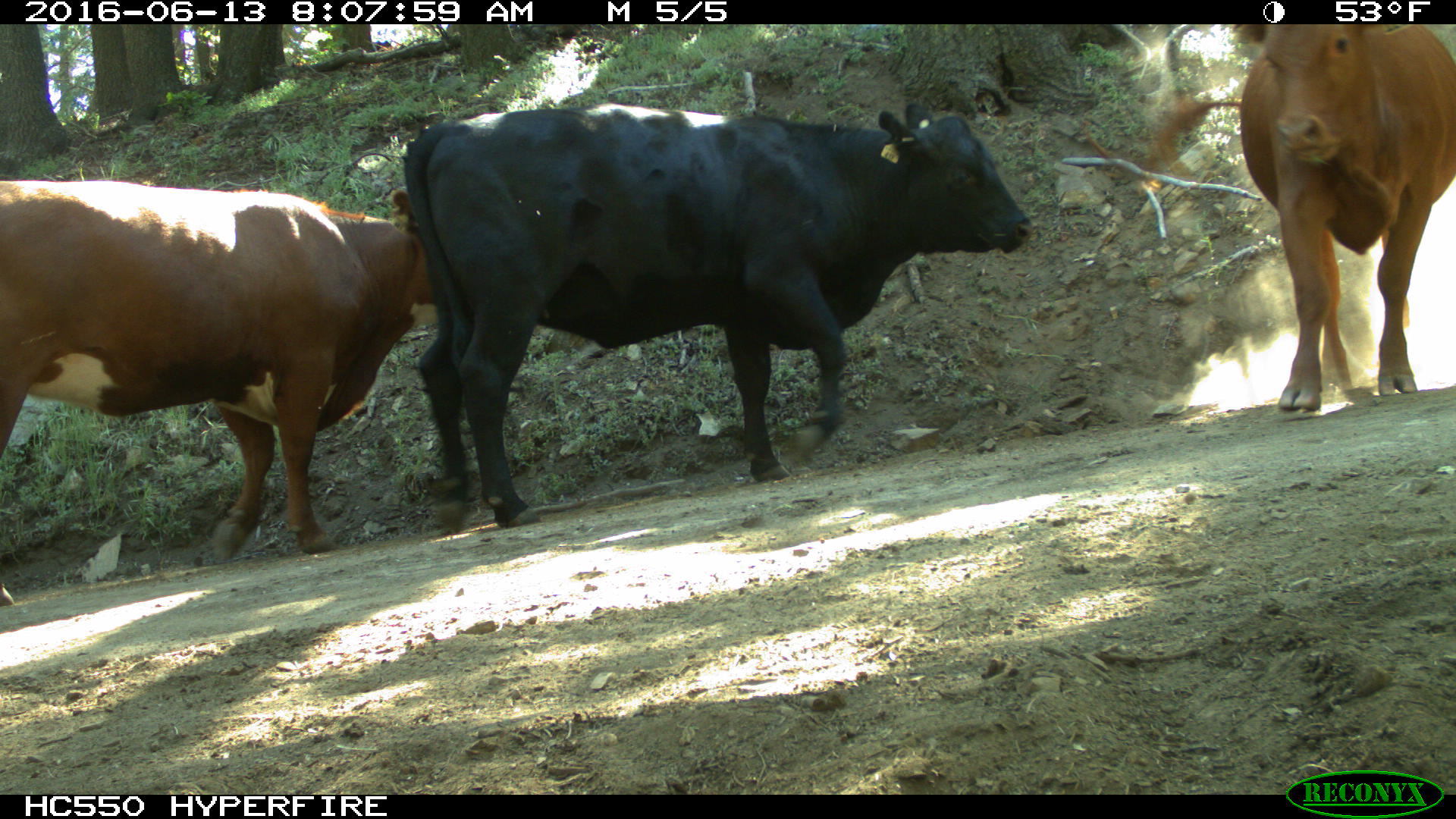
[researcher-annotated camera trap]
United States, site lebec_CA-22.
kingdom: Animalia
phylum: Chordata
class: Mammalia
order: Artiodactyla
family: Bovidae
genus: Bos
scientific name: Bos taurus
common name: domestic cow